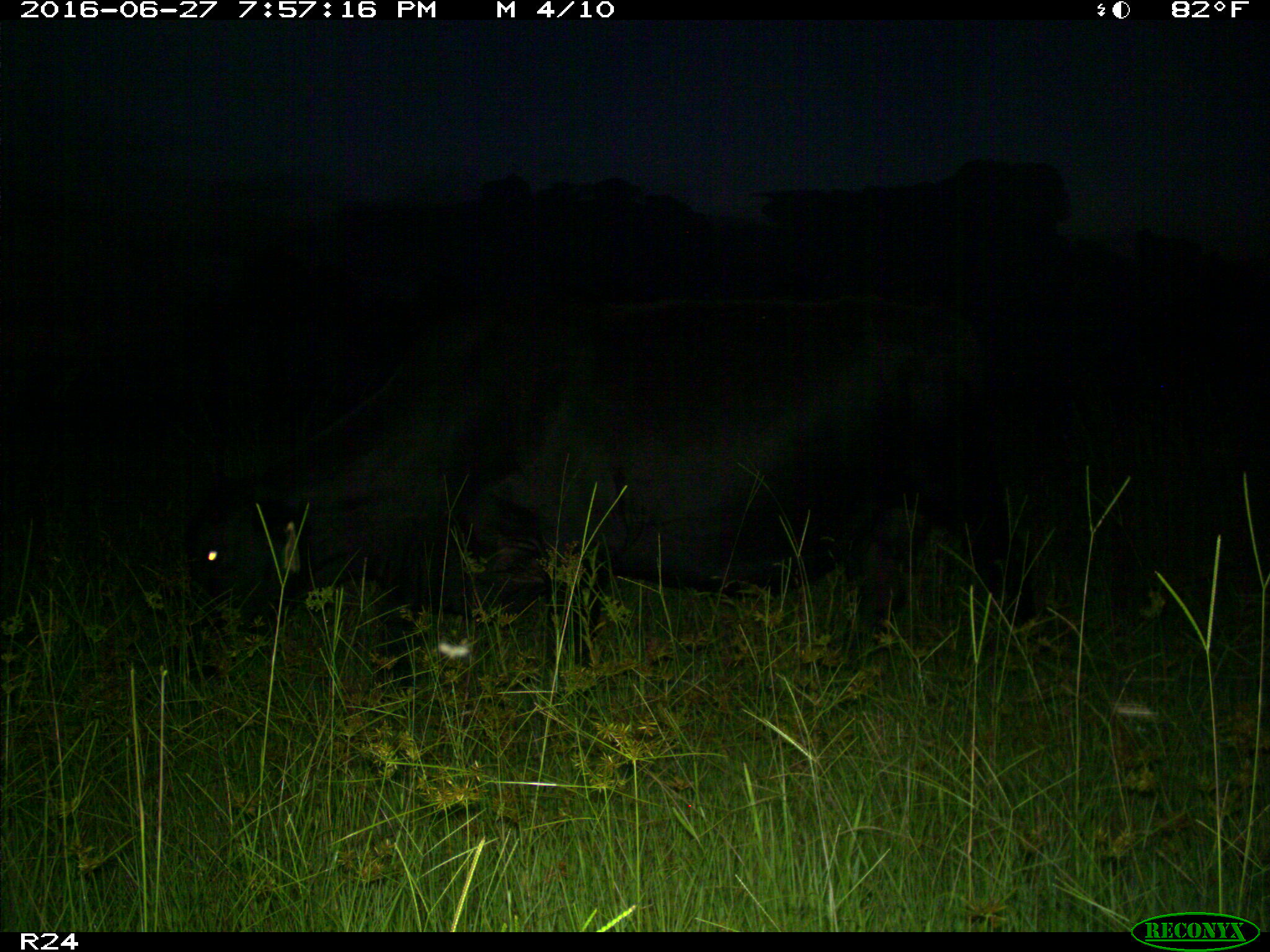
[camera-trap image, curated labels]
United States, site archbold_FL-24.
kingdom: Animalia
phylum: Chordata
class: Mammalia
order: Artiodactyla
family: Bovidae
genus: Bos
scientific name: Bos taurus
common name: domestic cow